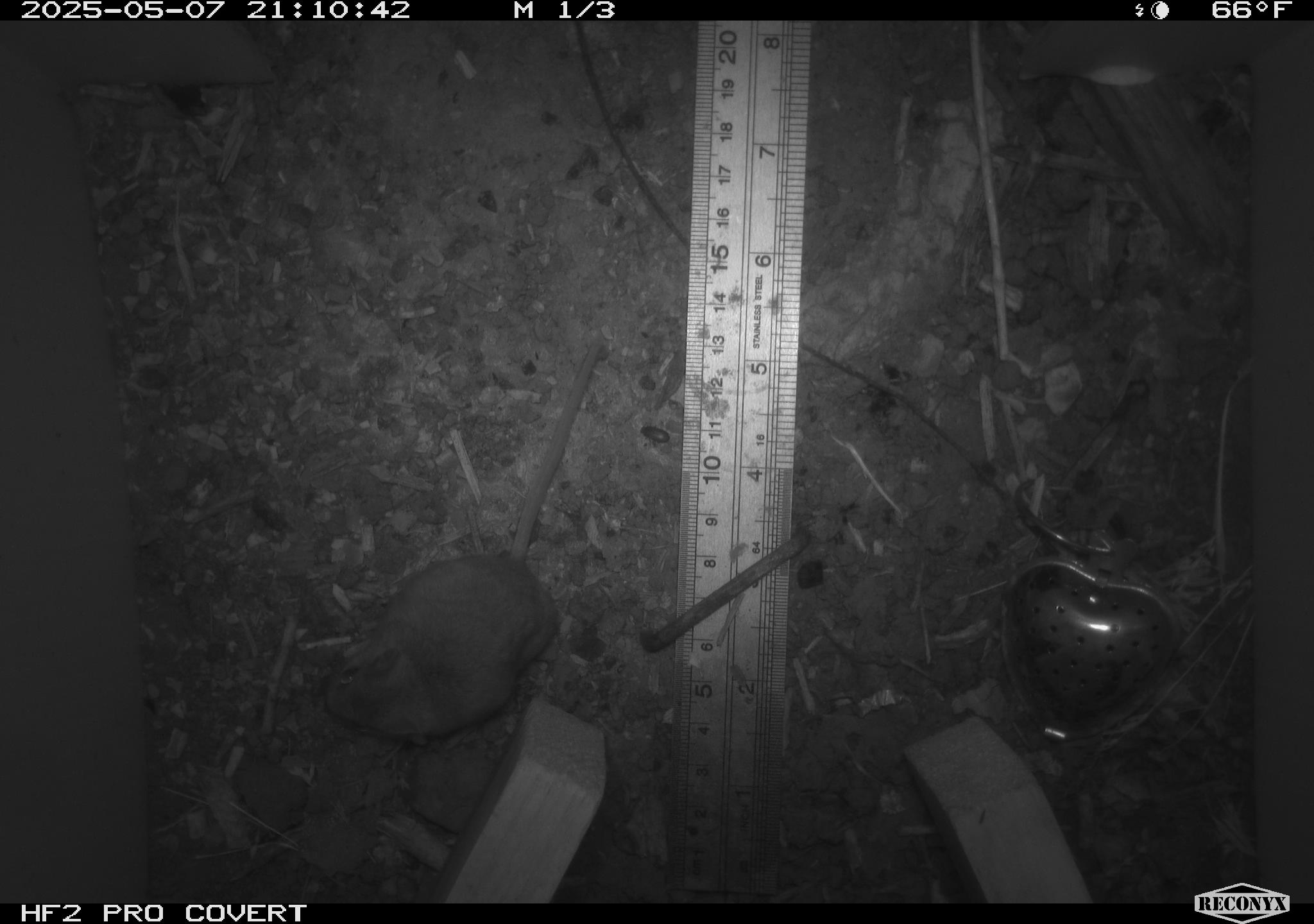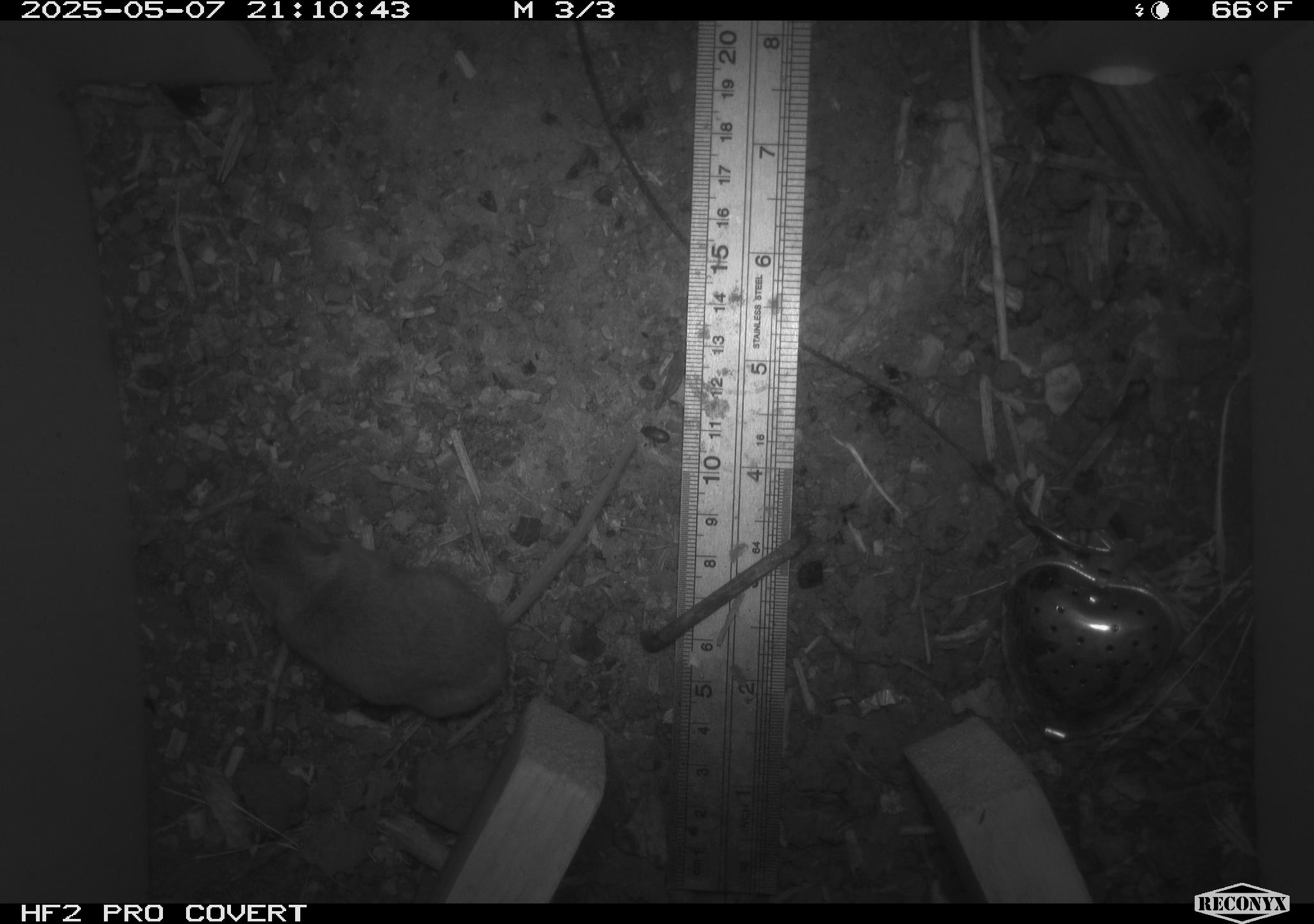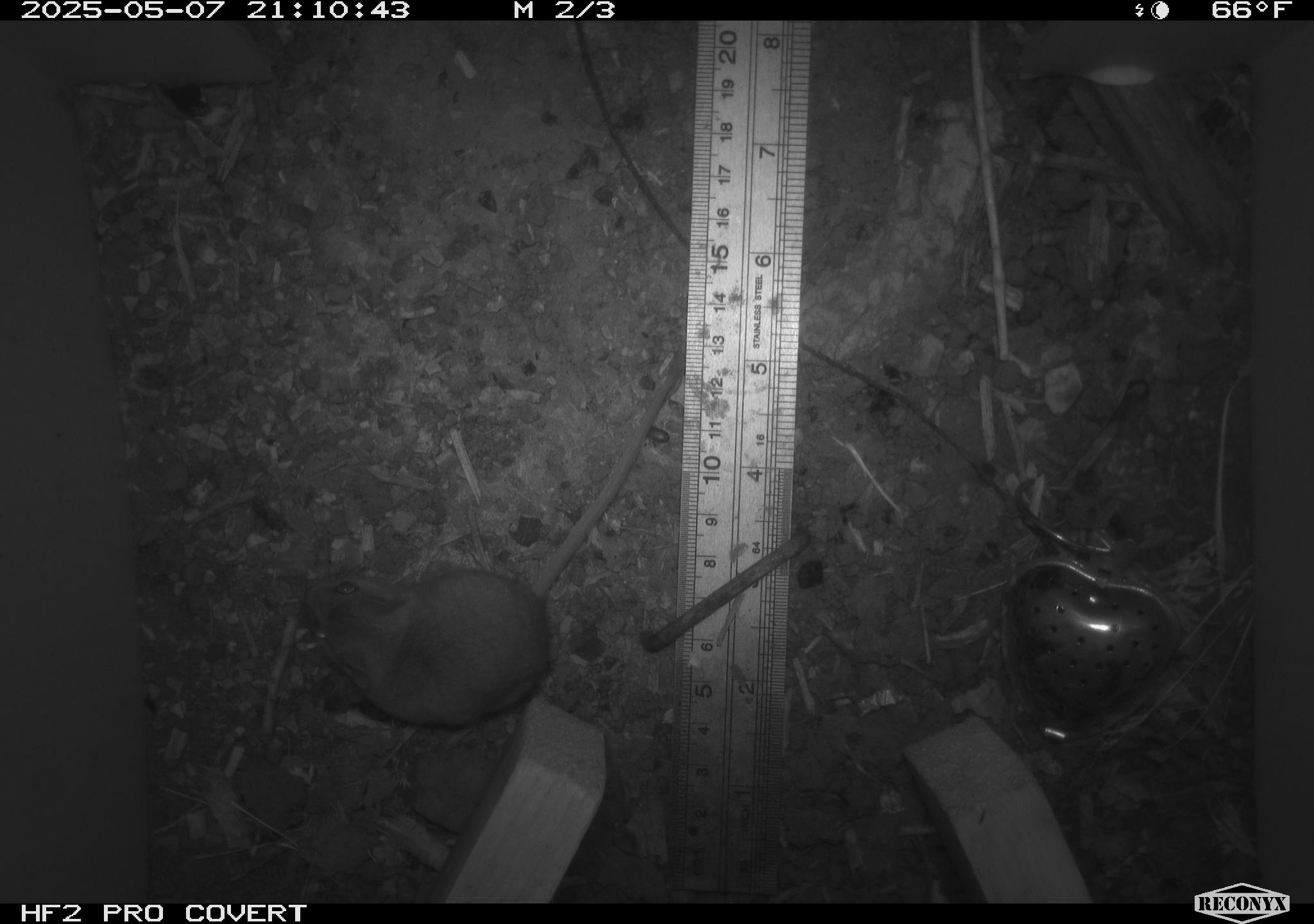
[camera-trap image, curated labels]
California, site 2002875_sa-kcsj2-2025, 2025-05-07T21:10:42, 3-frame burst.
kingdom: Animalia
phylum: Chordata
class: Mammalia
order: Rodentia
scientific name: Rodentia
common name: rodent